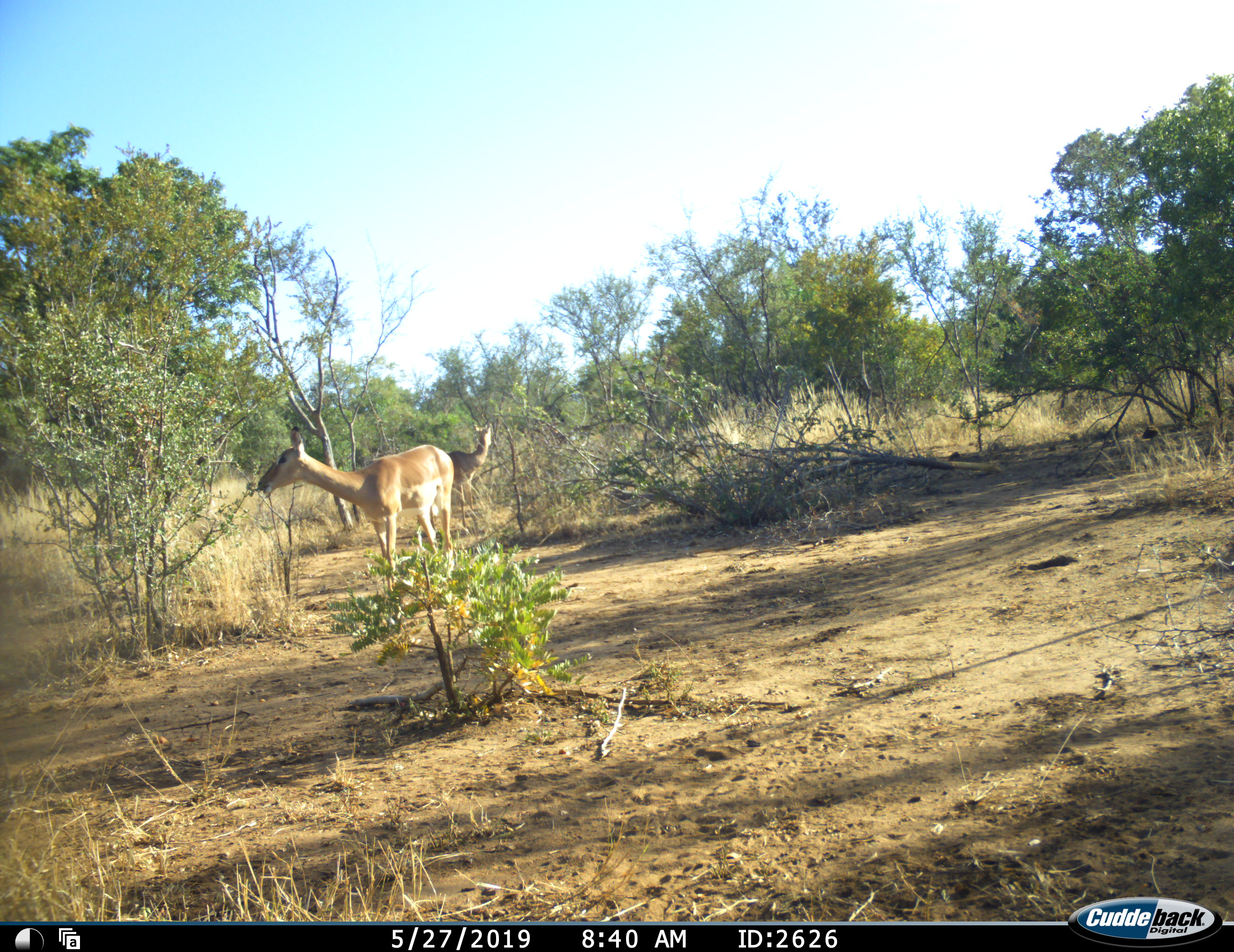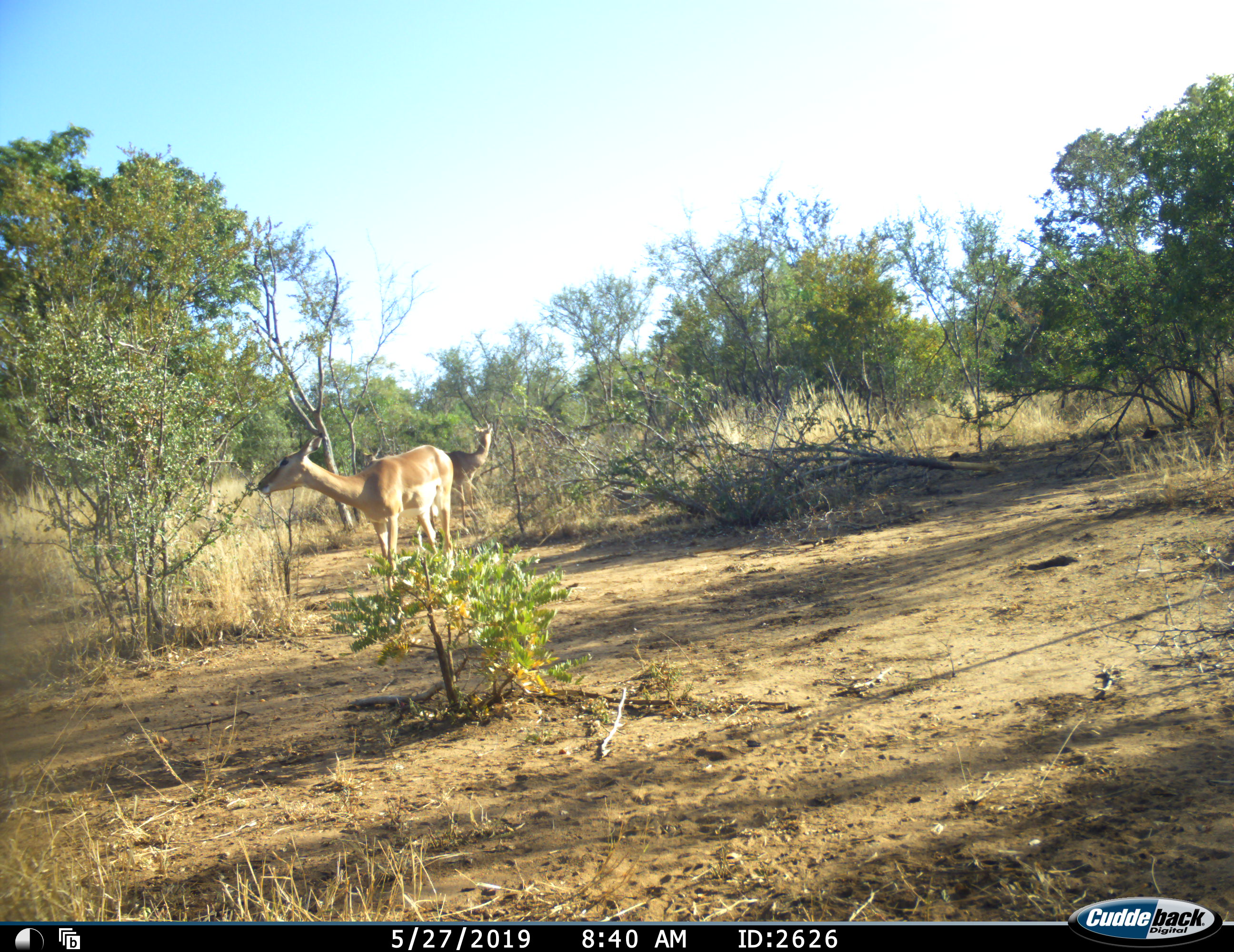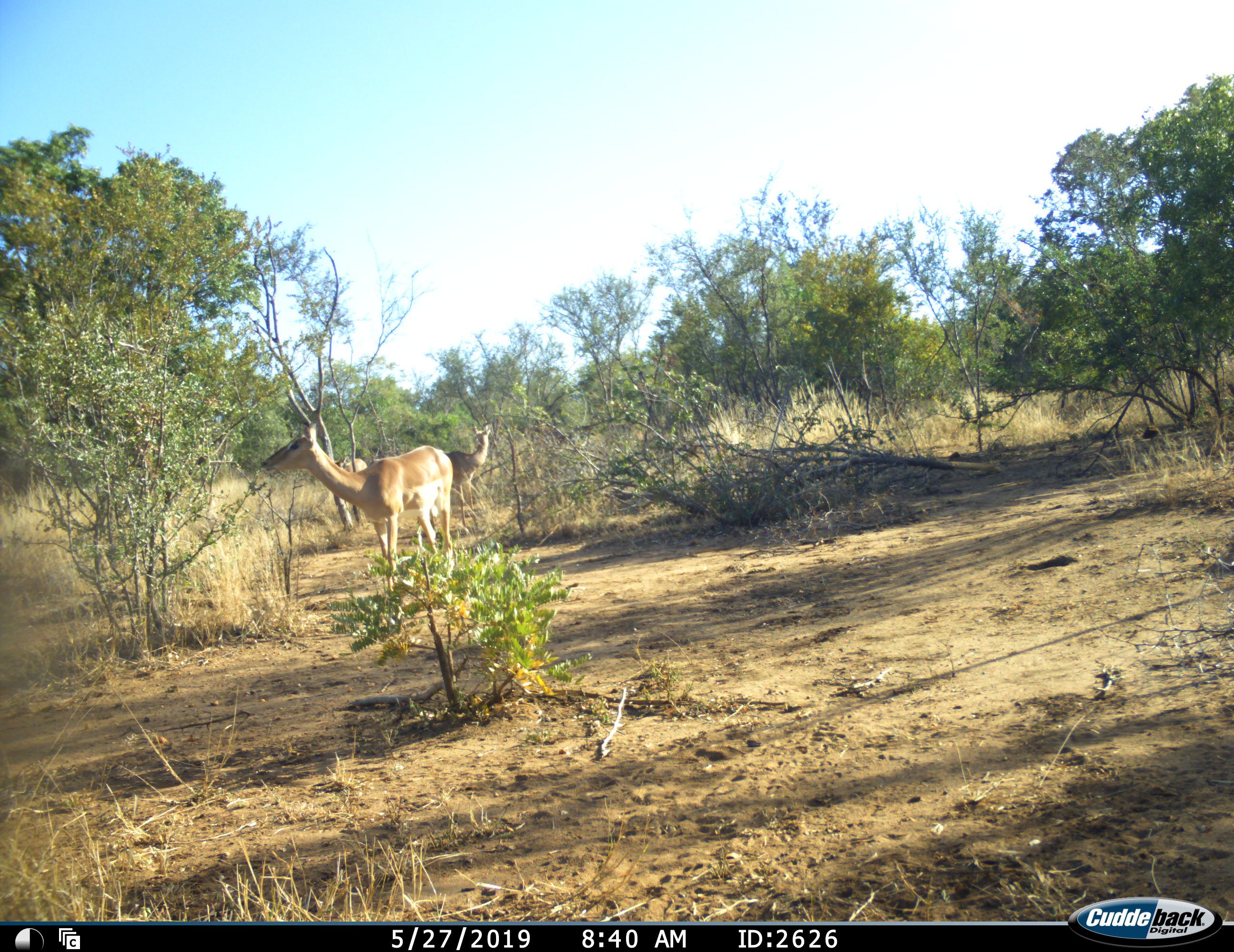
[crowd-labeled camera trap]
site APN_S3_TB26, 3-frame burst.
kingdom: Animalia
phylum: Chordata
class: Mammalia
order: Artiodactyla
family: Bovidae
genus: Aepyceros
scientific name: Aepyceros melampus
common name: impala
Impala (Aepyceros melampus), count 3. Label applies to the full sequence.